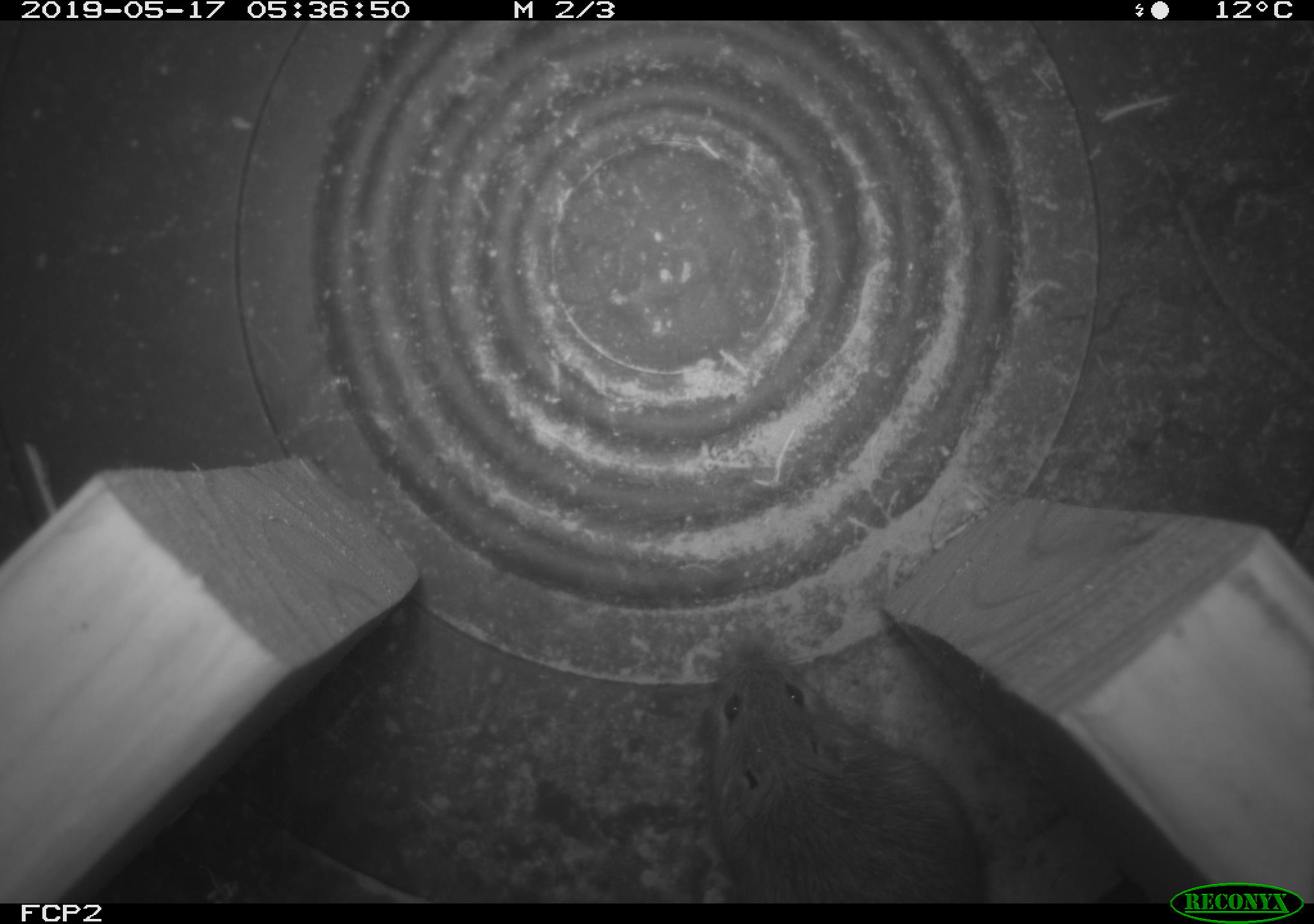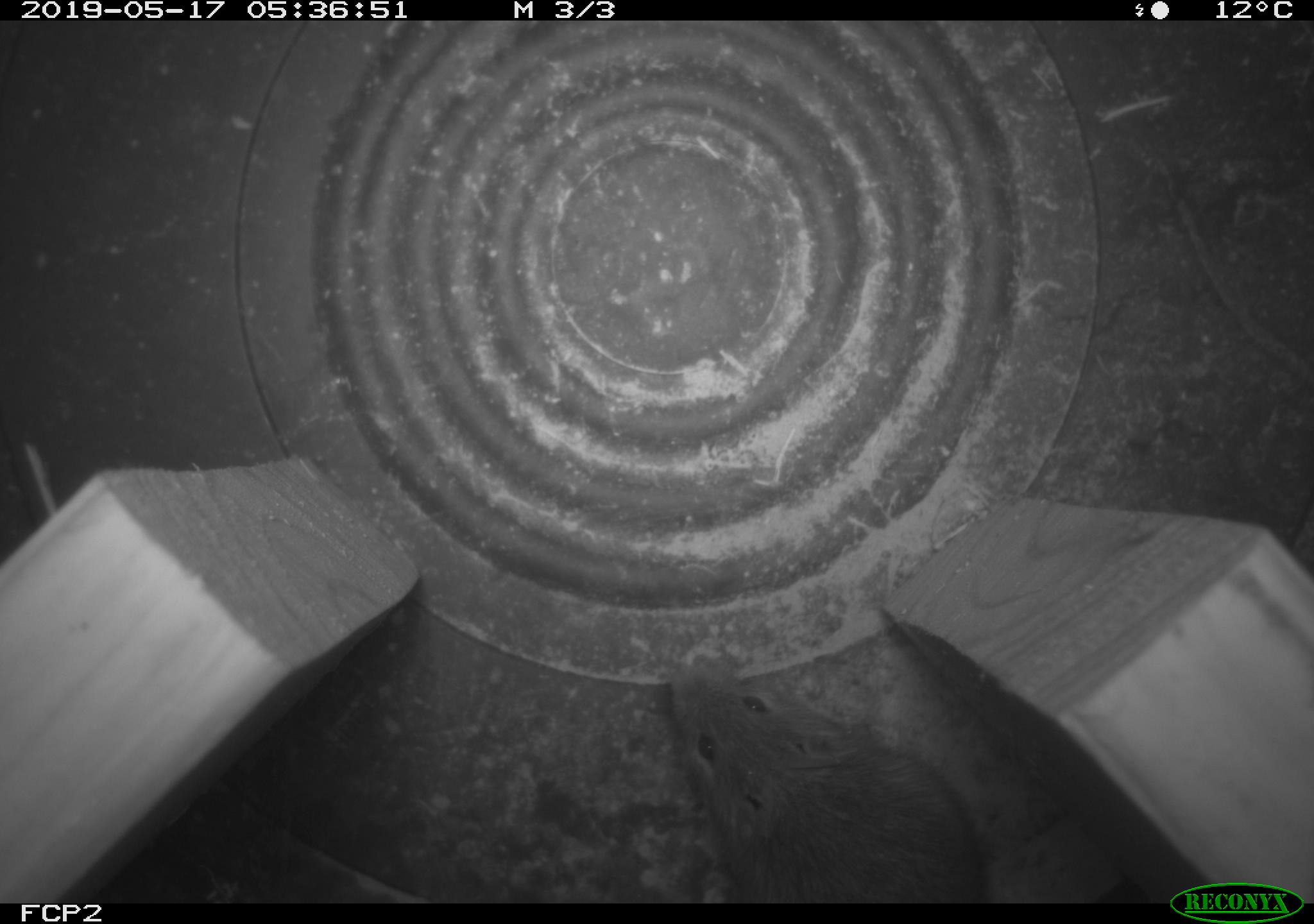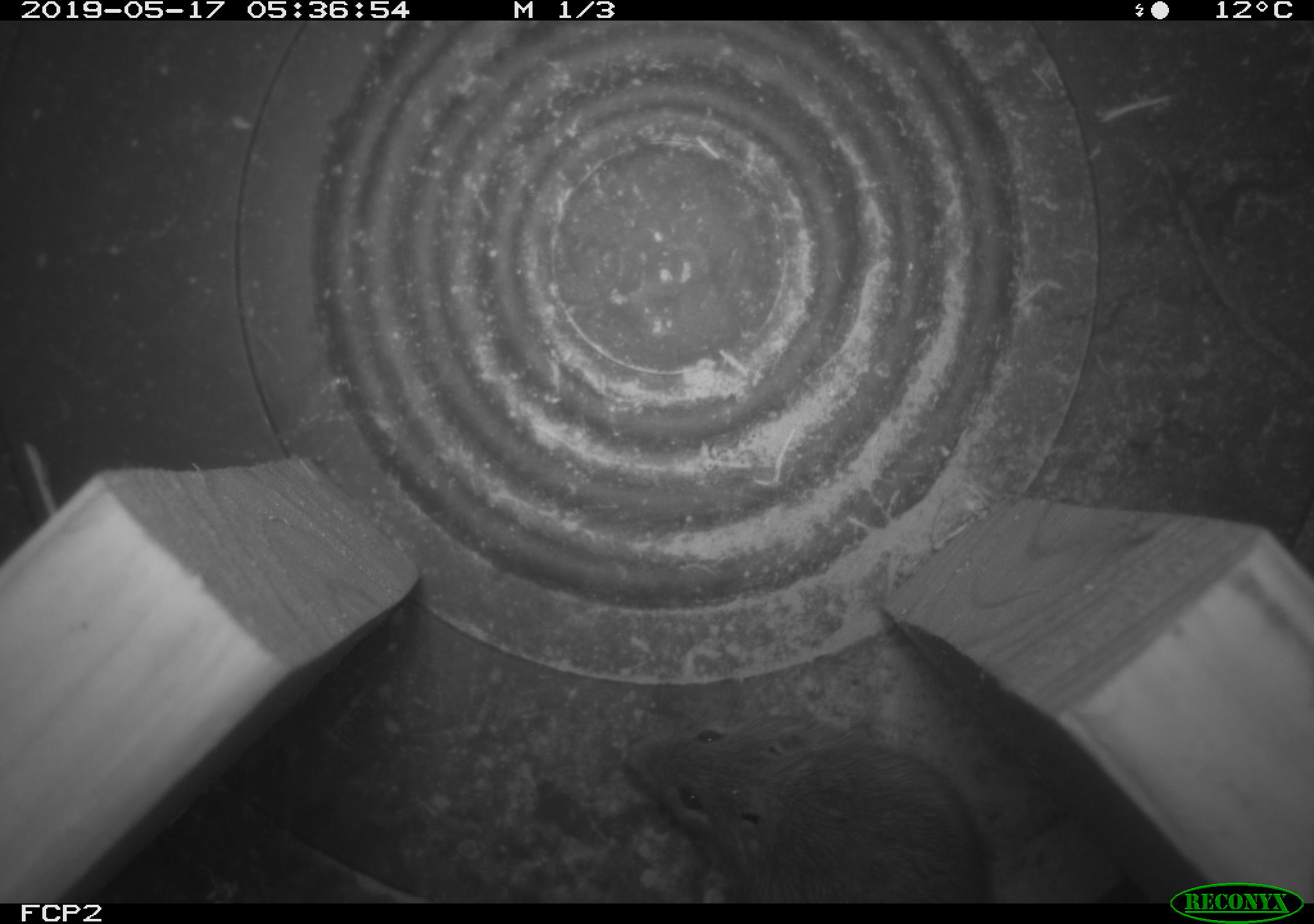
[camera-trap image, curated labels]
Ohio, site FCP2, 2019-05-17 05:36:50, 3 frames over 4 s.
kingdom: Animalia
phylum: Chordata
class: Mammalia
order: Rodentia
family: Zapodidae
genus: Napaeozapus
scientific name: Napaeozapus insignis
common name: woodland jumping mouse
Woodland jumping mouse (Napaeozapus insignis).